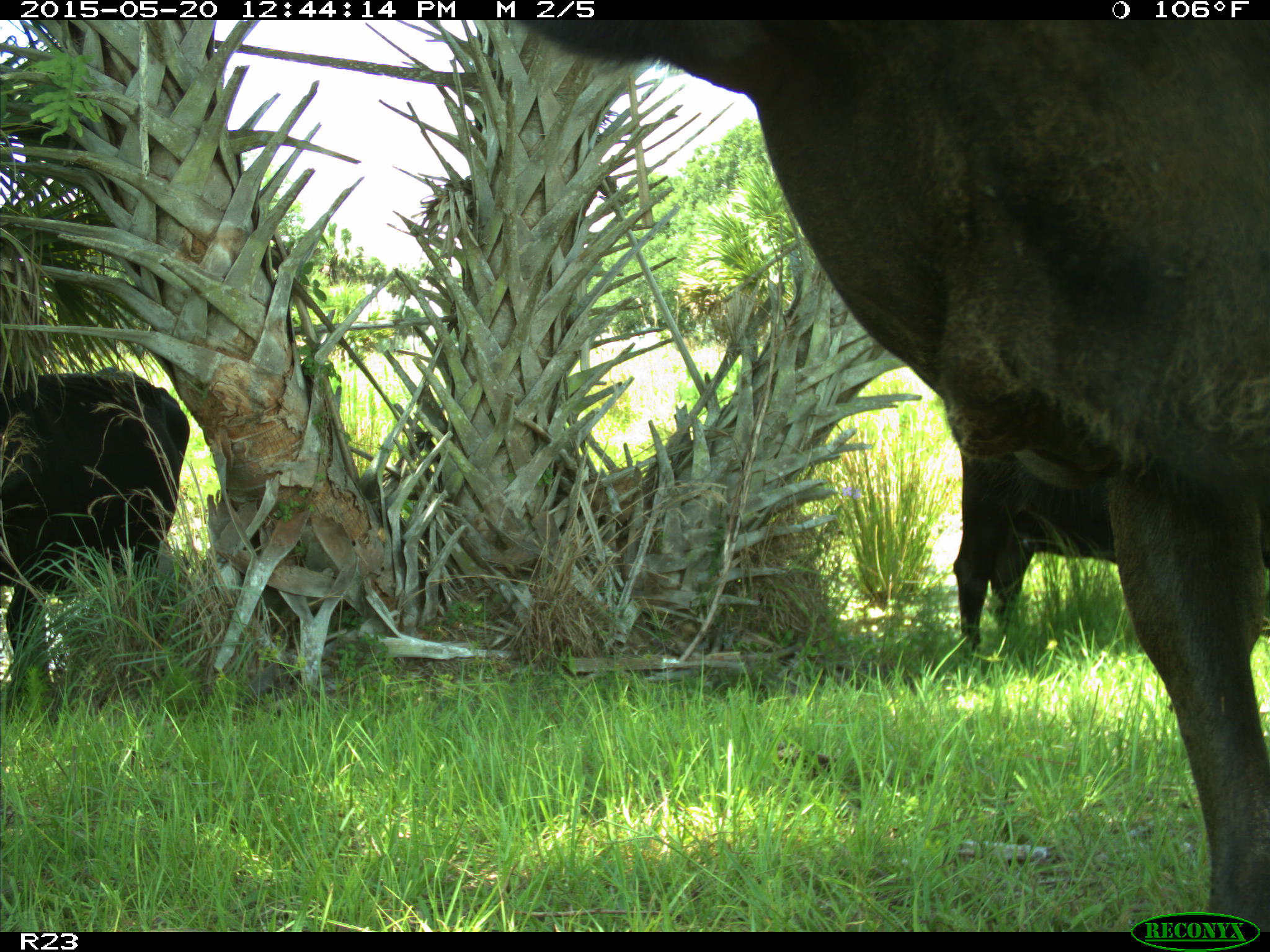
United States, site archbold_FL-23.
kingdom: Animalia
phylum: Chordata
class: Mammalia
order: Artiodactyla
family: Bovidae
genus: Bos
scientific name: Bos taurus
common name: domestic cow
Bos taurus (domestic cow).